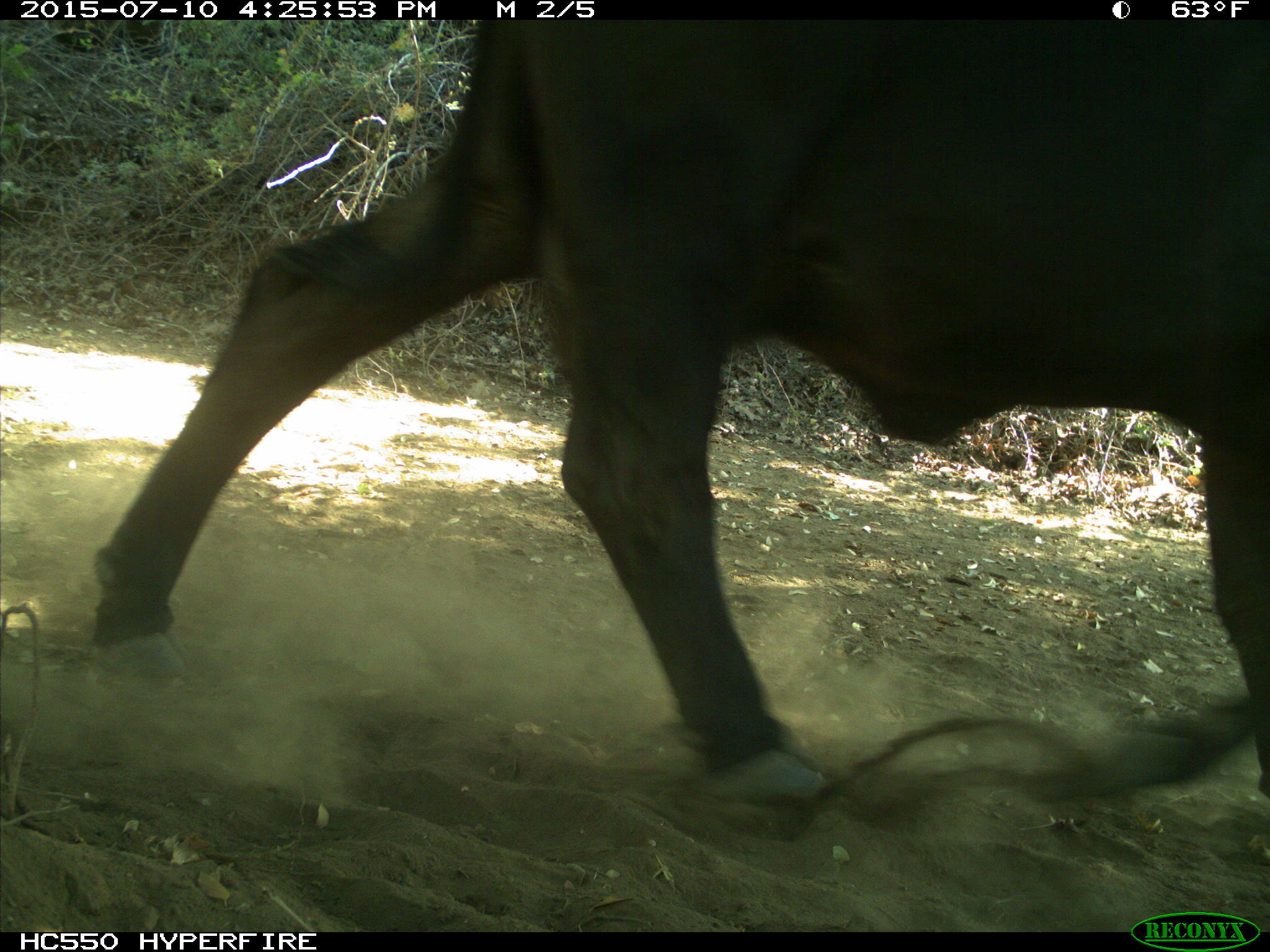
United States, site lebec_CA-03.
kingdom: Animalia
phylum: Chordata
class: Mammalia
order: Artiodactyla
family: Bovidae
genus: Bos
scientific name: Bos taurus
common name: domestic cow